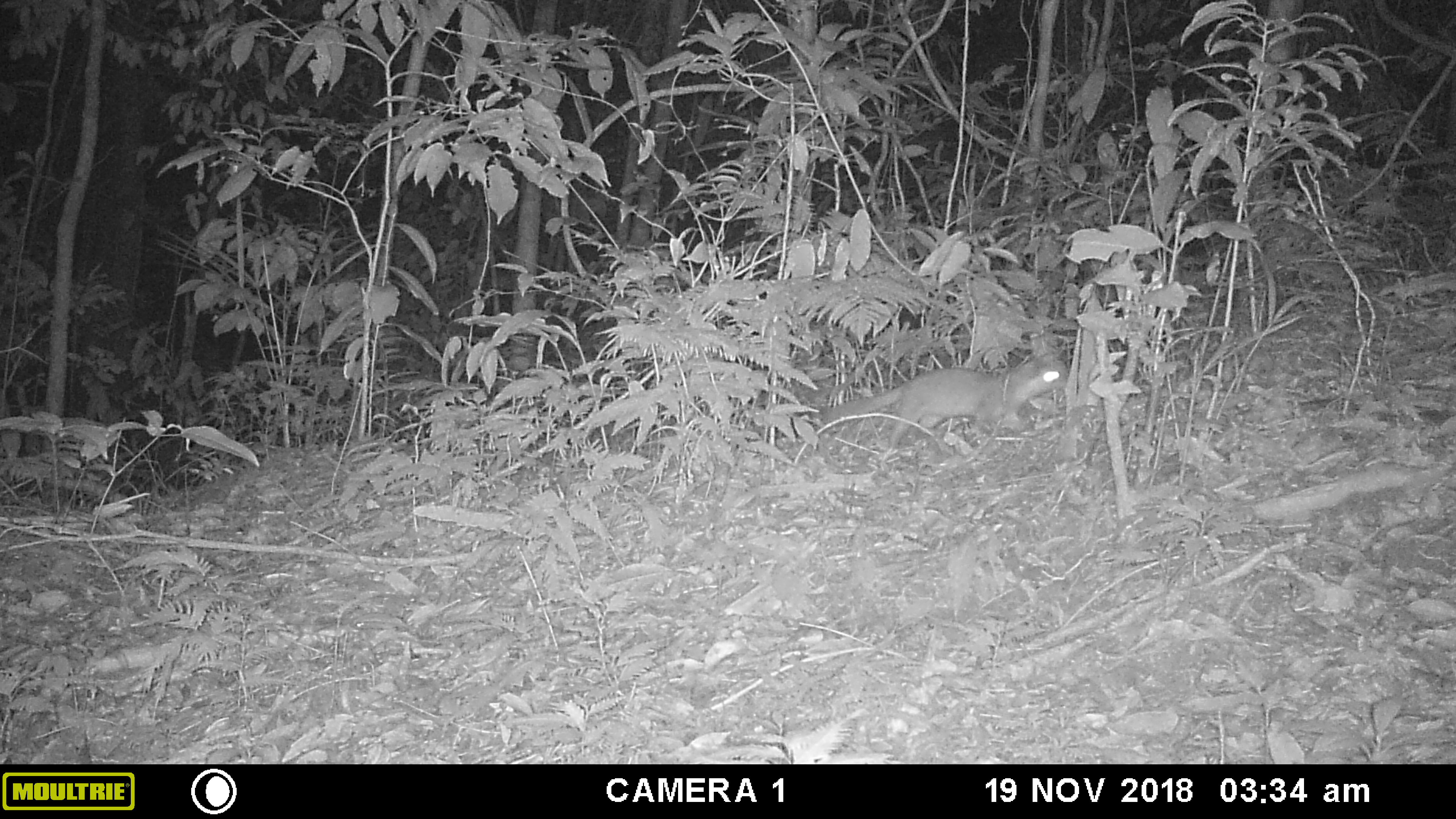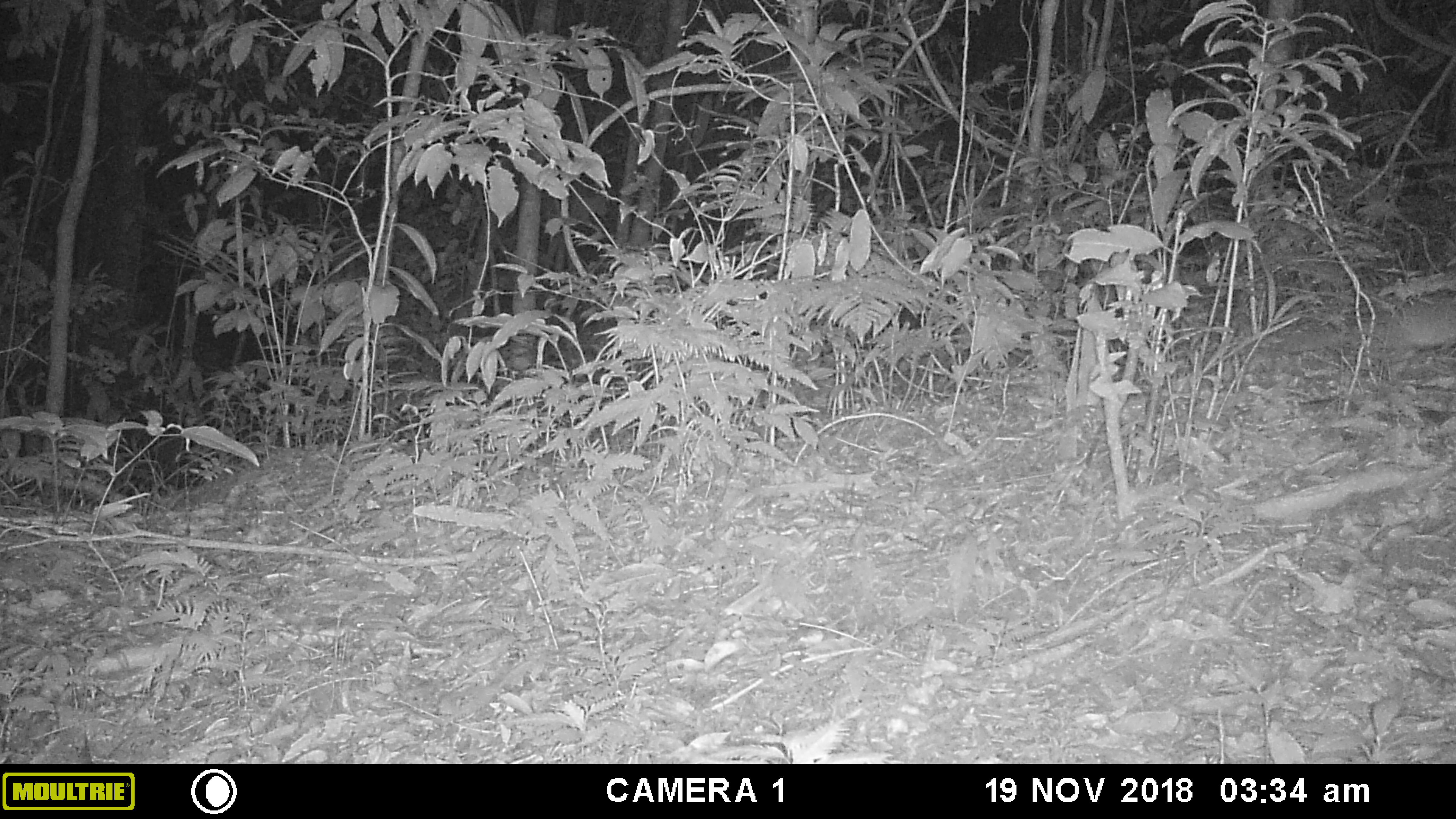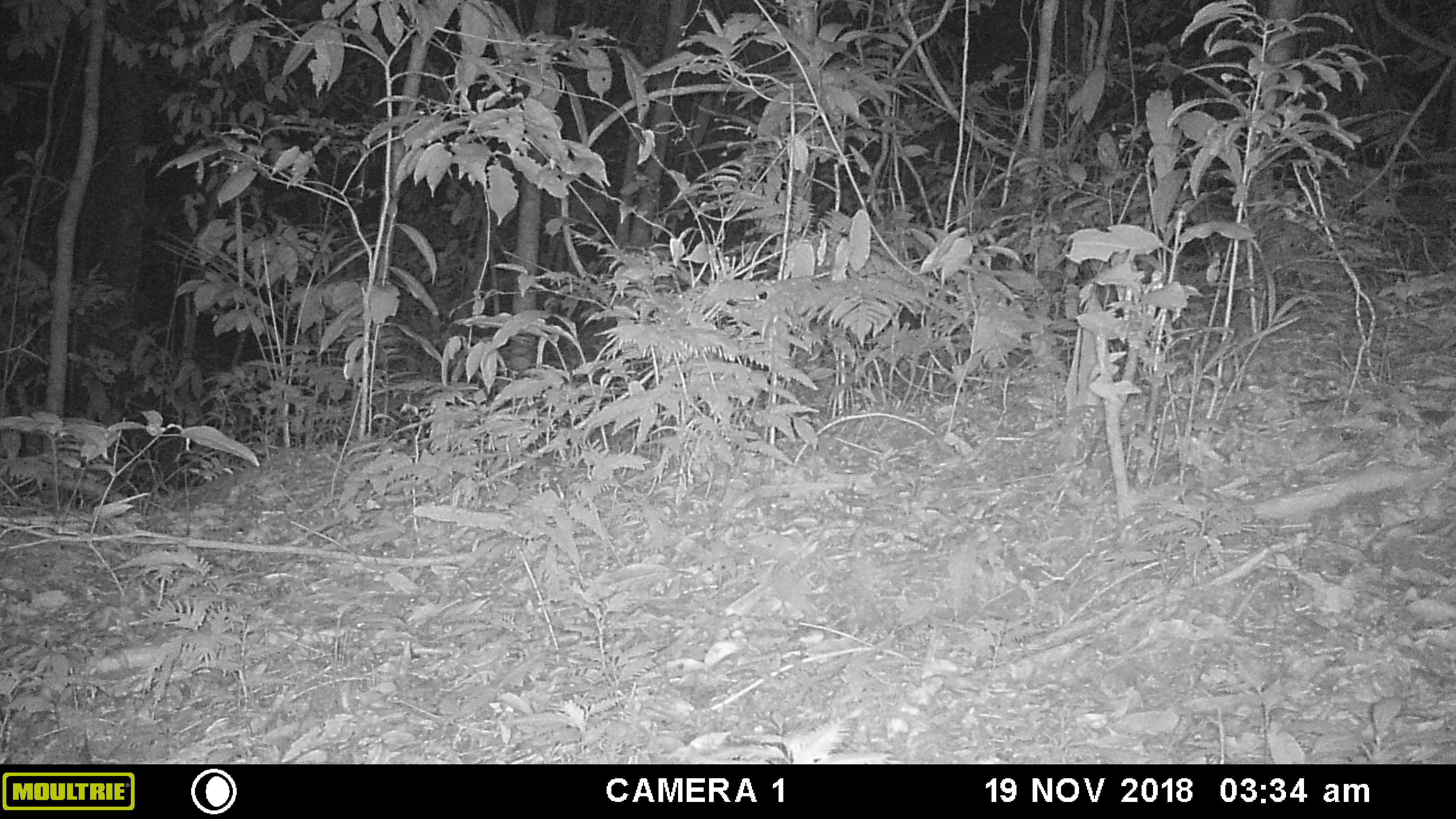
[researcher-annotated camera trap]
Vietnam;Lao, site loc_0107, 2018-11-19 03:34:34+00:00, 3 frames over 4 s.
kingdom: Animalia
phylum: Chordata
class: Mammalia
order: Carnivora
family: Mustelidae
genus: Melogale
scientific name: Melogale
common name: ferret badger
Ferret badger (Melogale). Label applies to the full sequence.